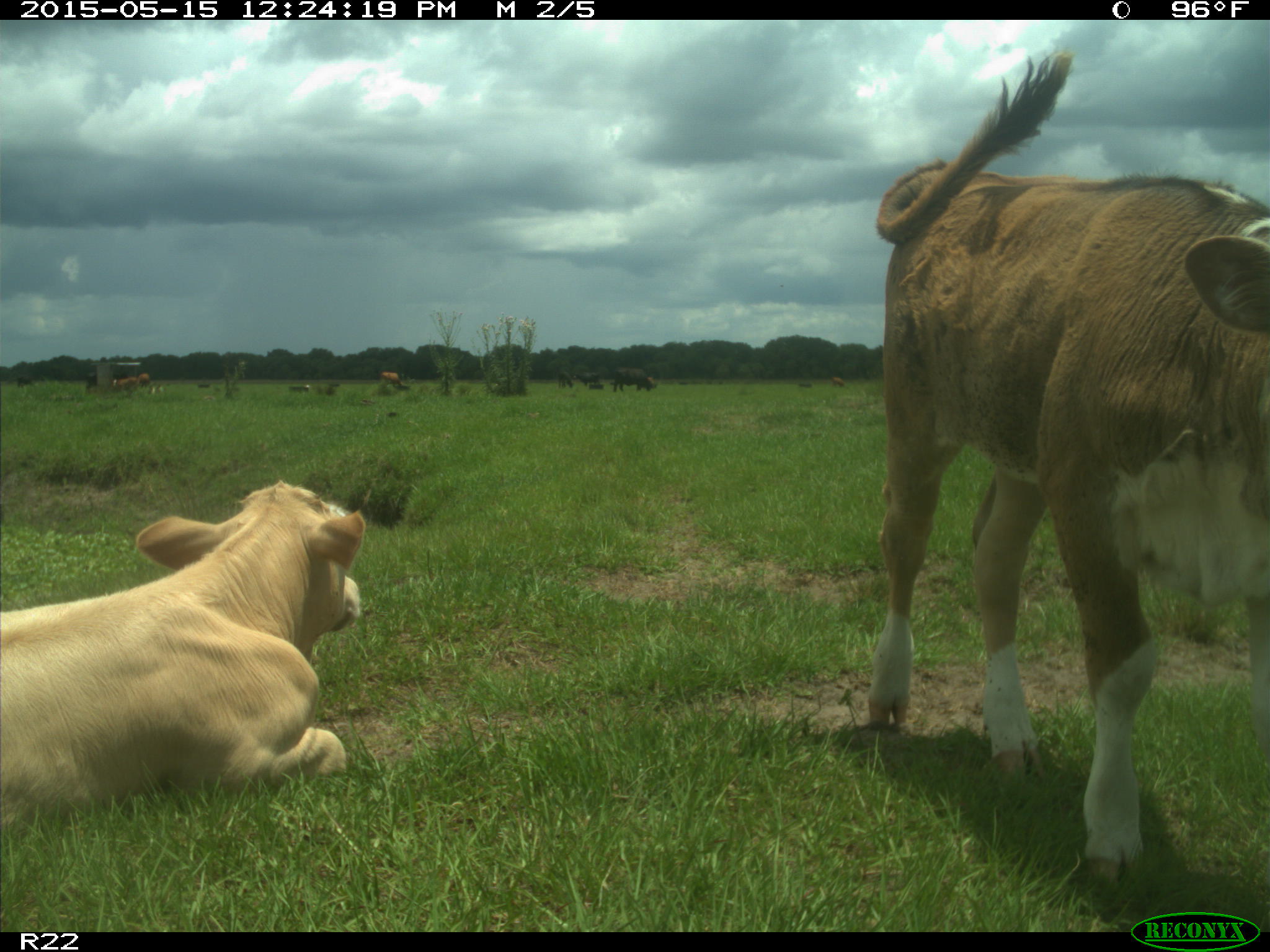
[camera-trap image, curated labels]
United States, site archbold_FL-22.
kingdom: Animalia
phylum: Chordata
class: Mammalia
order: Artiodactyla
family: Bovidae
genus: Bos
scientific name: Bos taurus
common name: domestic cow